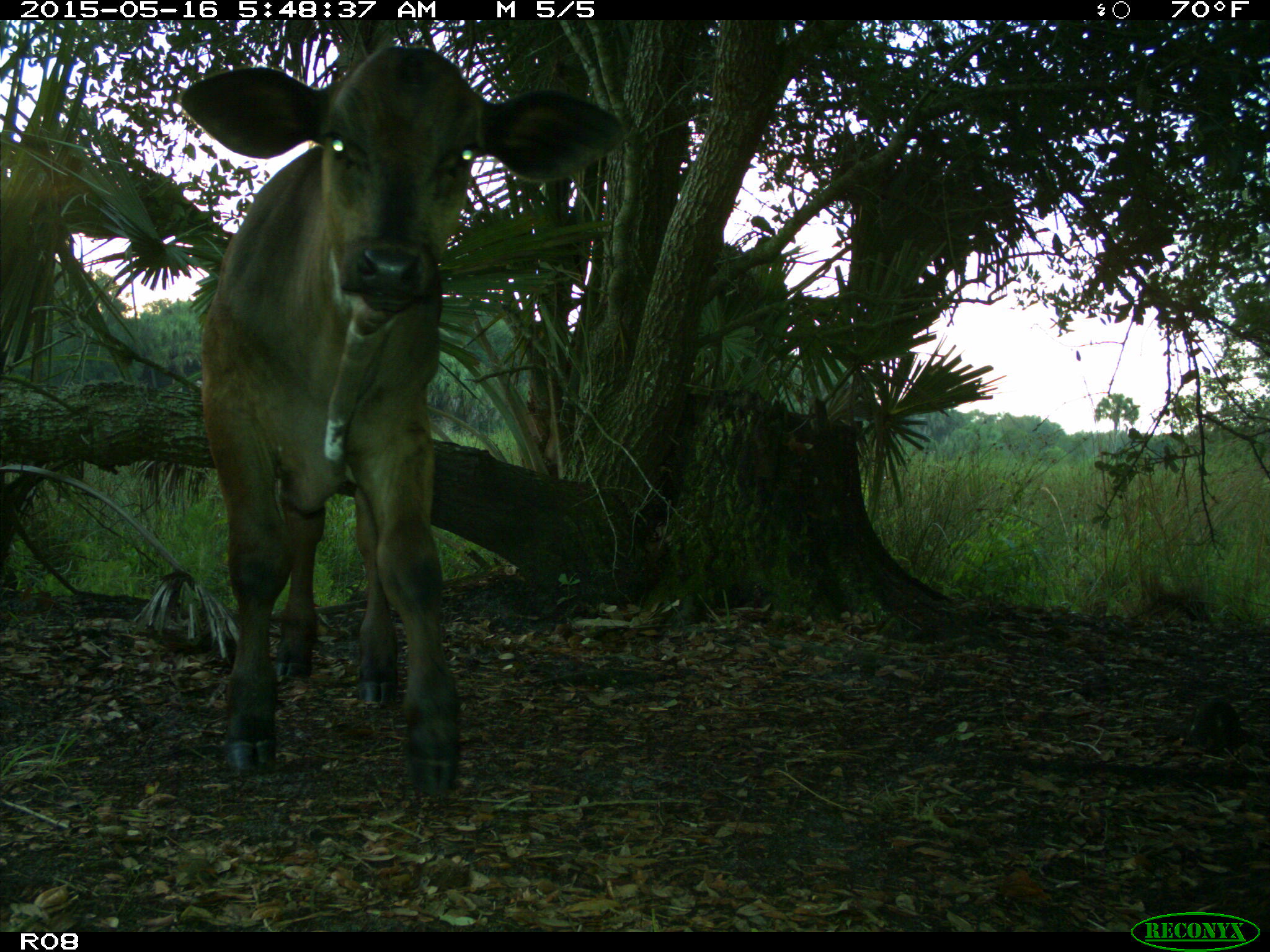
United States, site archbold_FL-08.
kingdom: Animalia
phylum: Chordata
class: Mammalia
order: Artiodactyla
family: Bovidae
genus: Bos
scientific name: Bos taurus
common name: domestic cow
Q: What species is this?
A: Bos taurus (domestic cow).